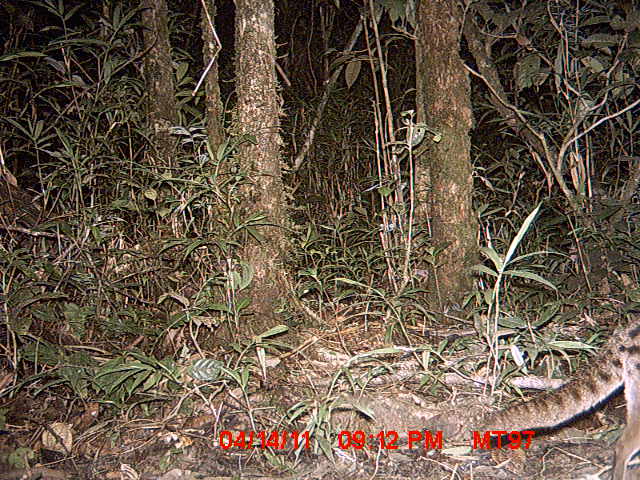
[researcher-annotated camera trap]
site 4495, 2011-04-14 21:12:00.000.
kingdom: Animalia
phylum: Chordata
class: Mammalia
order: Carnivora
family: Eupleridae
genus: Fossa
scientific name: Fossa fossana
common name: fanaloka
Fossa fossana (fanaloka), count 1.